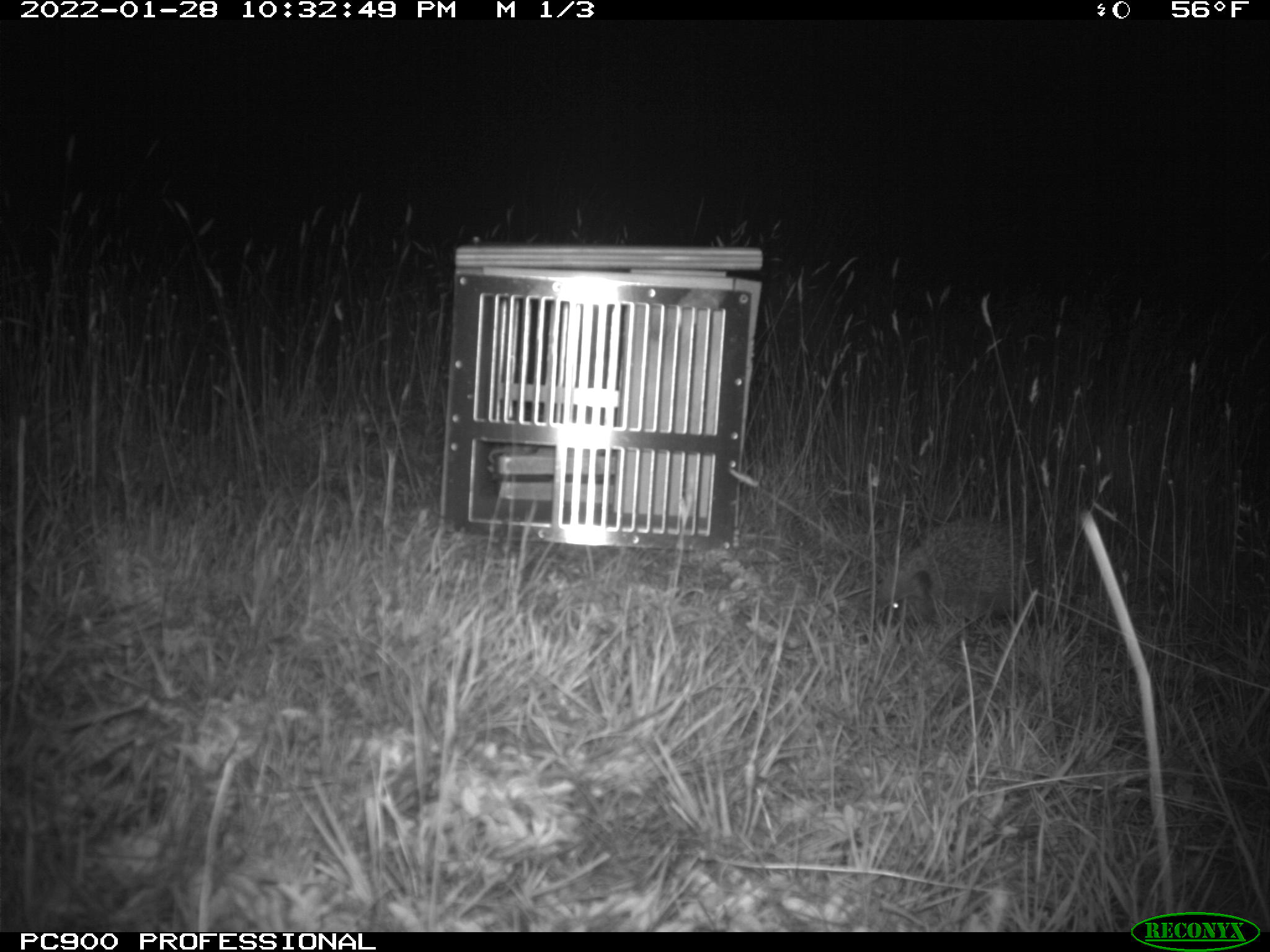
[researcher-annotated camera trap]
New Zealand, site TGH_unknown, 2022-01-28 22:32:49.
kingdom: Animalia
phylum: Chordata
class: Mammalia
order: Eulipotyphla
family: Erinaceidae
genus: Erinaceus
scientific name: Erinaceus europaeus europaeus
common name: european hedgehog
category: hedgehog